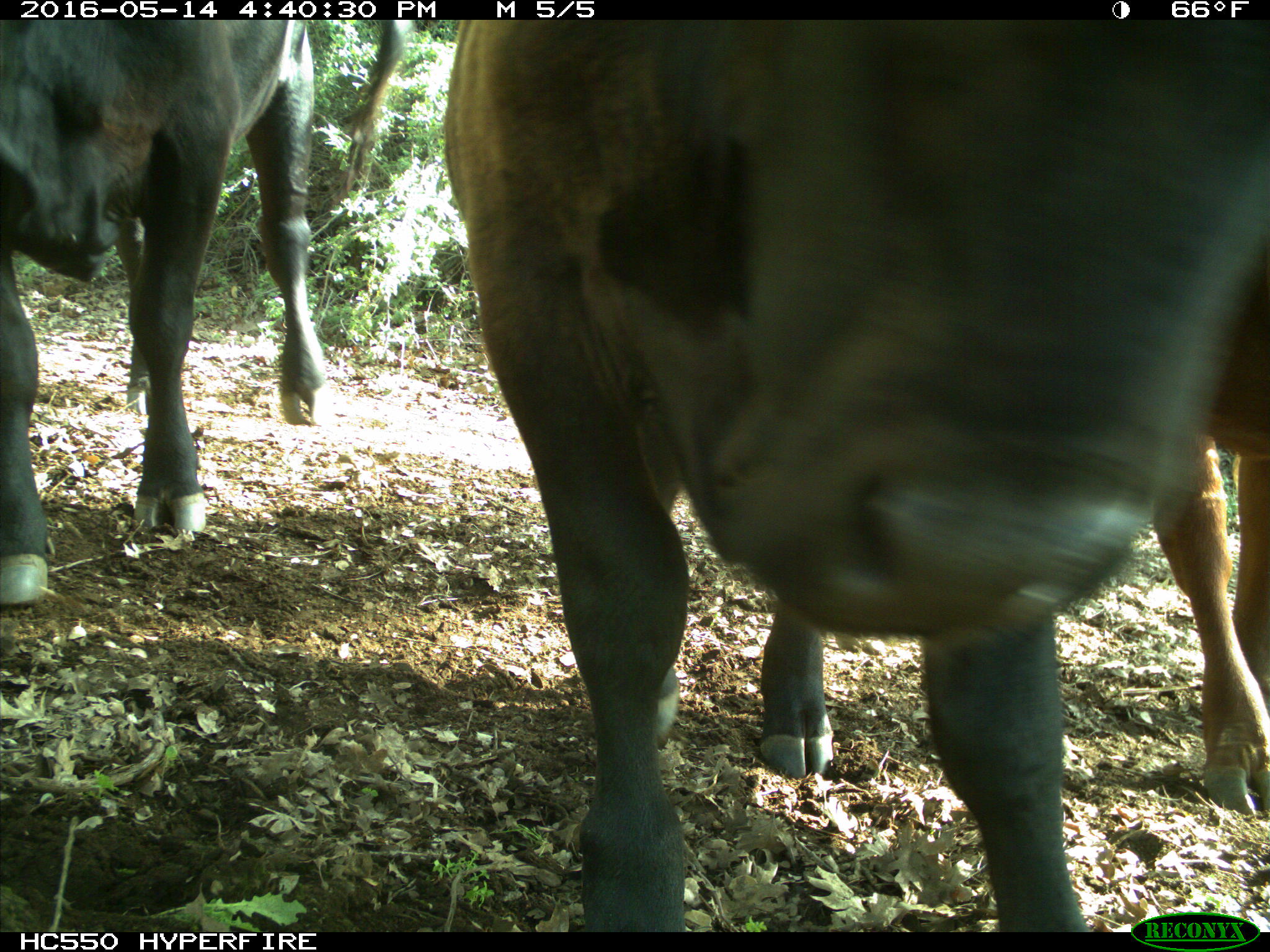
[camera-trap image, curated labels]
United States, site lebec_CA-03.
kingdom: Animalia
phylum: Chordata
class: Mammalia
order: Artiodactyla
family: Bovidae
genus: Bos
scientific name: Bos taurus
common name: domestic cow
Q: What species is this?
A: Bos taurus (domestic cow).